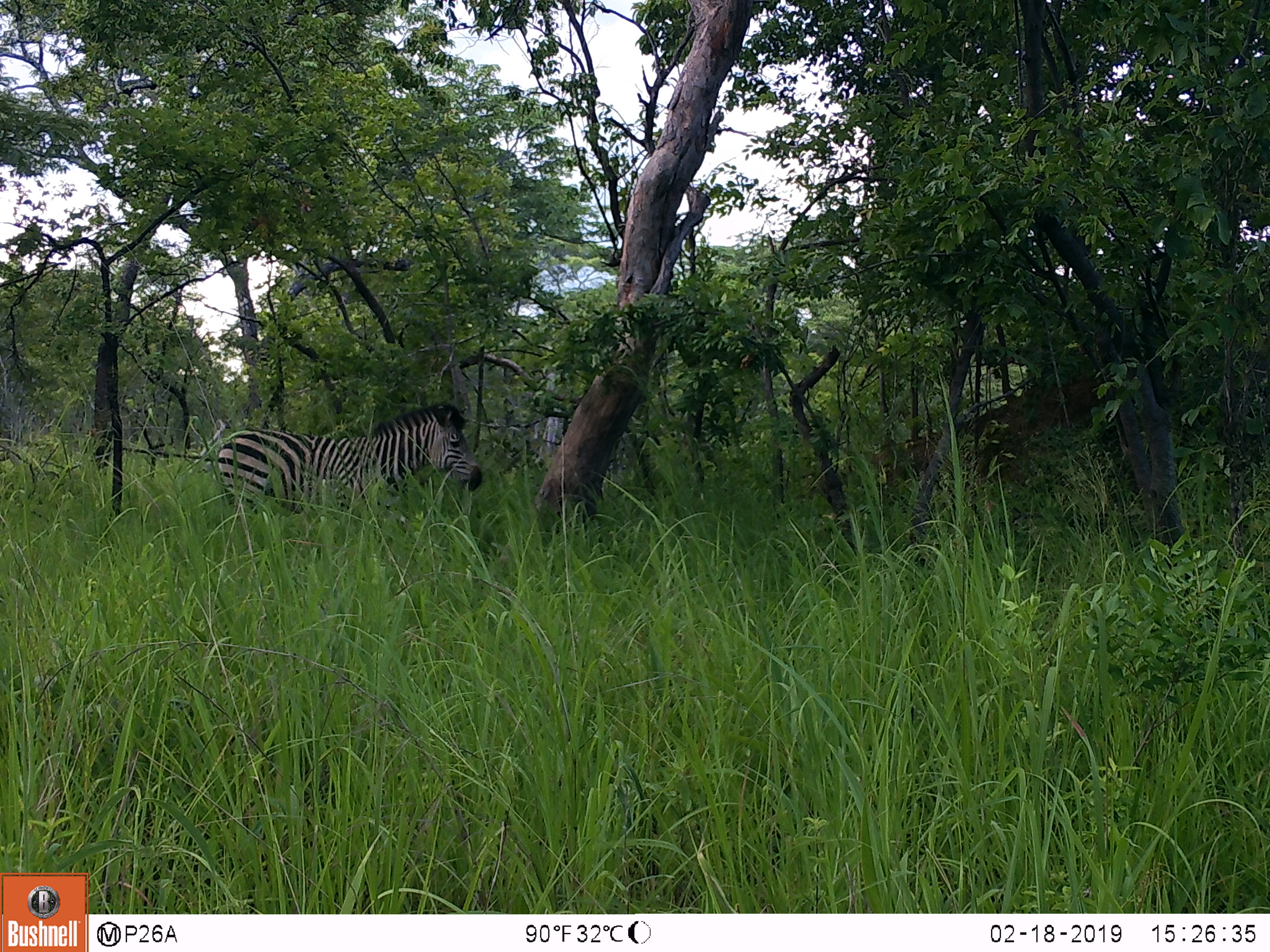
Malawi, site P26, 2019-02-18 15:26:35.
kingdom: Animalia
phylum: Chordata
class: Mammalia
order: Perissodactyla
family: Equidae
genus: Equus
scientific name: Equus quagga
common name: plains zebra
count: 1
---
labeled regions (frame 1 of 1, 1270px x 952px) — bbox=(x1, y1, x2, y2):
plains zebra: bbox=(206, 399, 494, 516)